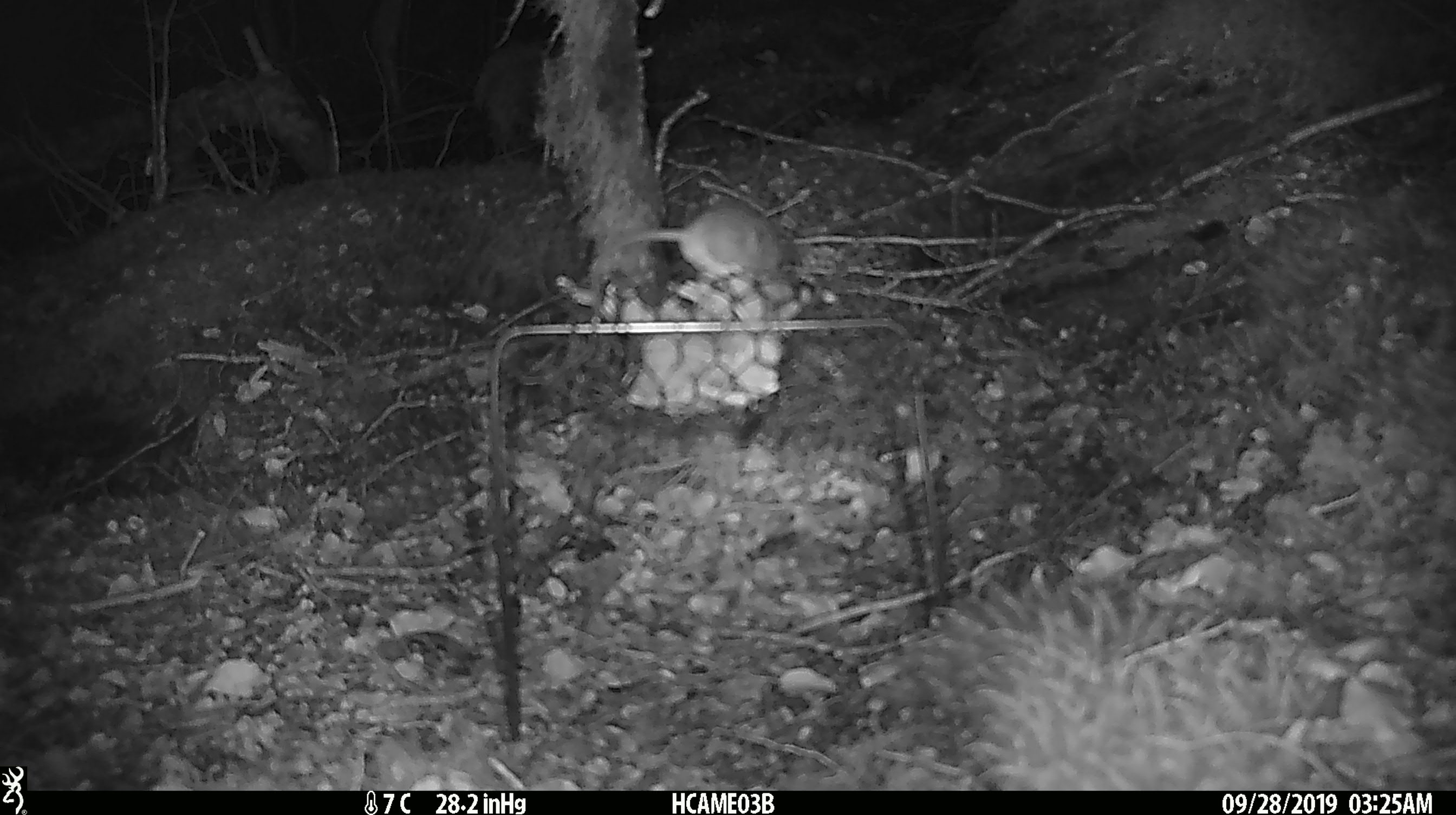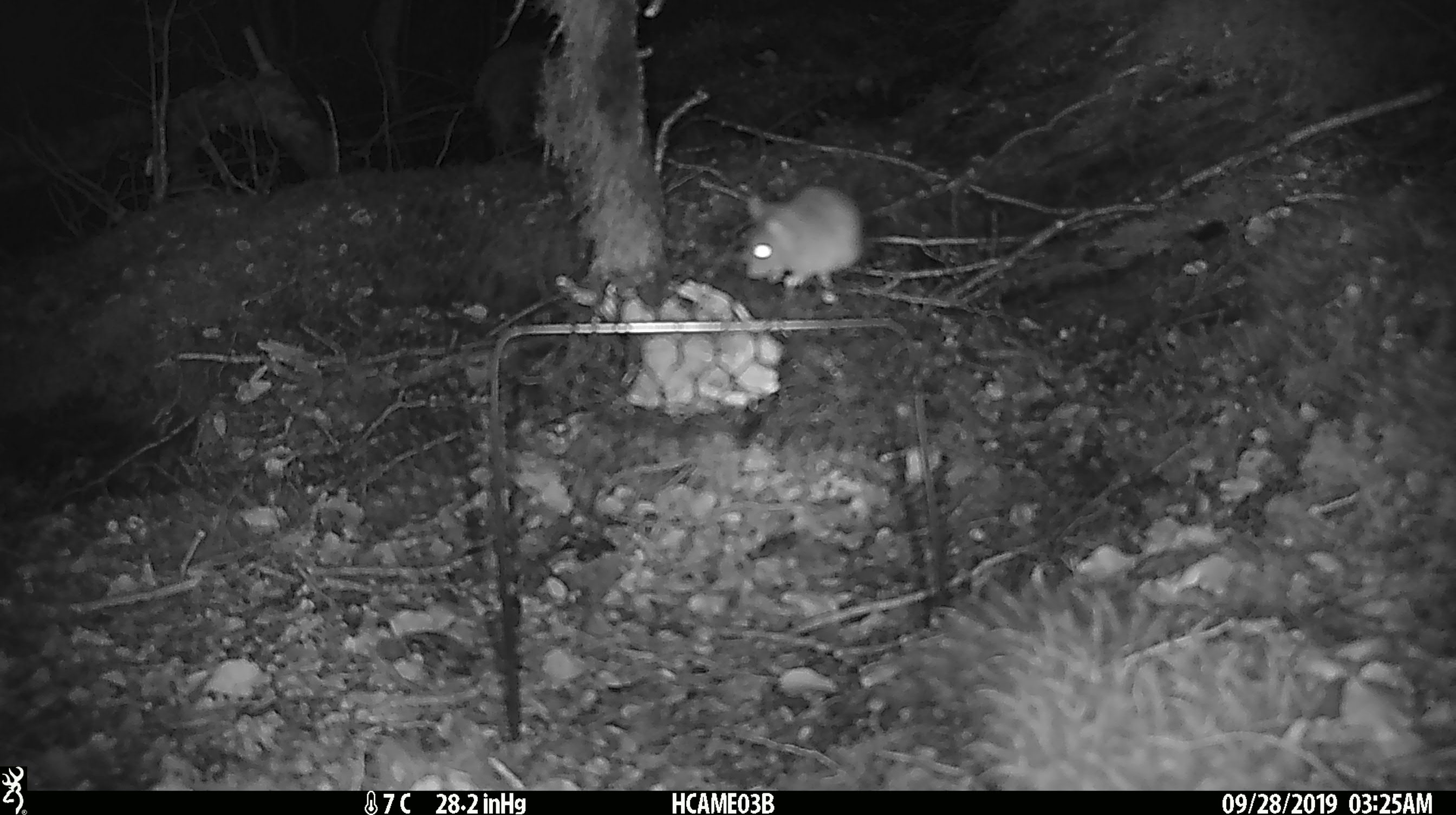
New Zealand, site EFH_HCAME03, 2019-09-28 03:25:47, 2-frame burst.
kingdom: Animalia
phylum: Chordata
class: Mammalia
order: Rodentia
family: Muridae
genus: Mus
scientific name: Mus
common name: mouse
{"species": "mouse (Mus)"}